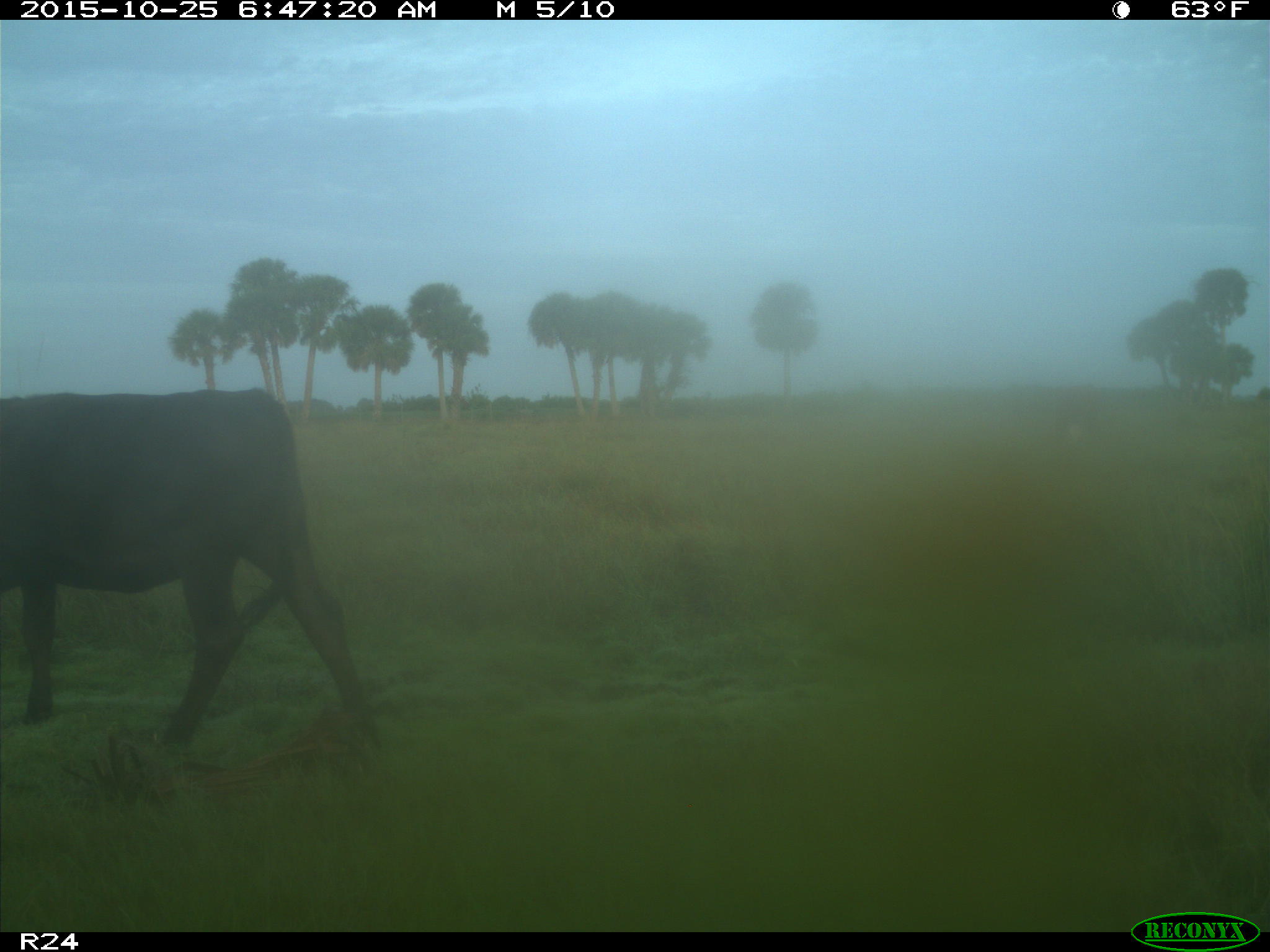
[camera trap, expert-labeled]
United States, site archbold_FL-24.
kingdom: Animalia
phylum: Chordata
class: Mammalia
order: Artiodactyla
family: Bovidae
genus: Bos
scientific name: Bos taurus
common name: domestic cow